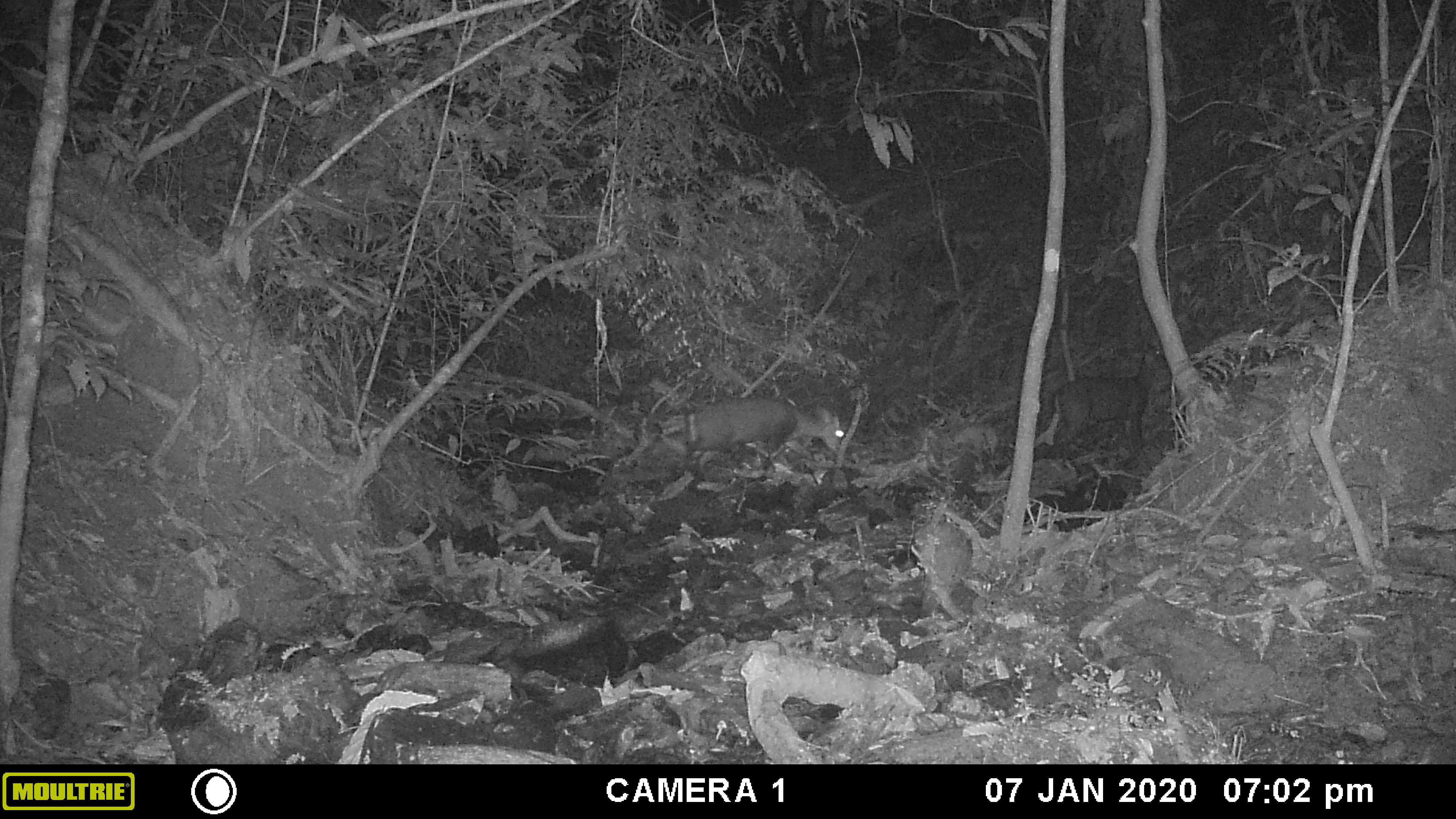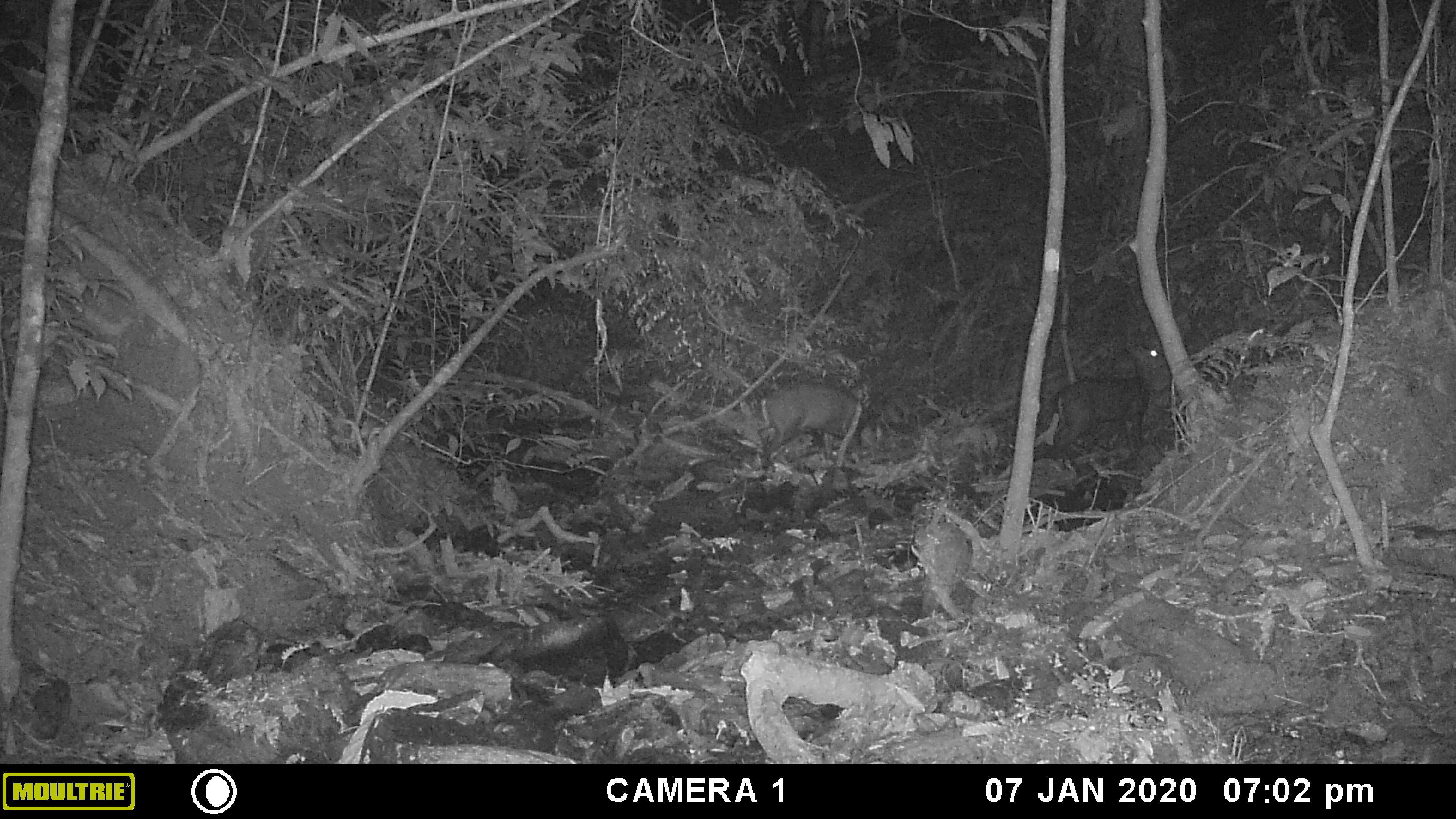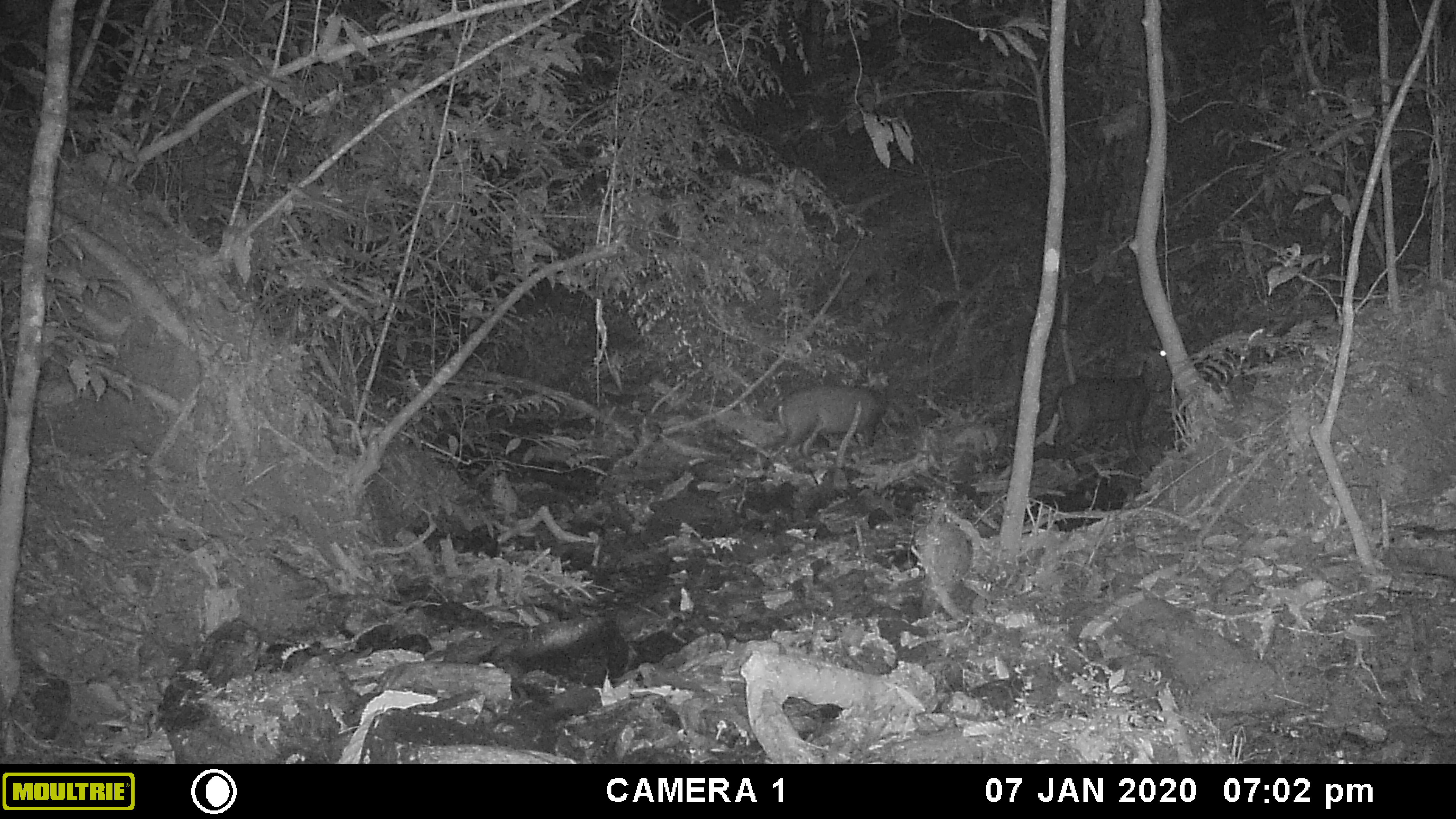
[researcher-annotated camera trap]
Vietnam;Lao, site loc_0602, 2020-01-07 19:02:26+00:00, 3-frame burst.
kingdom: Animalia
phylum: Chordata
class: Mammalia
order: Artiodactyla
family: Cervidae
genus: Muntiacus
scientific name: Muntiacus rooseveltorum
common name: roosevelt's muntjac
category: roosevelts muntjac group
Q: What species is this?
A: Roosevelts muntjac group (roosevelt's muntjac) (Muntiacus rooseveltorum).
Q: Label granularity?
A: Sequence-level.